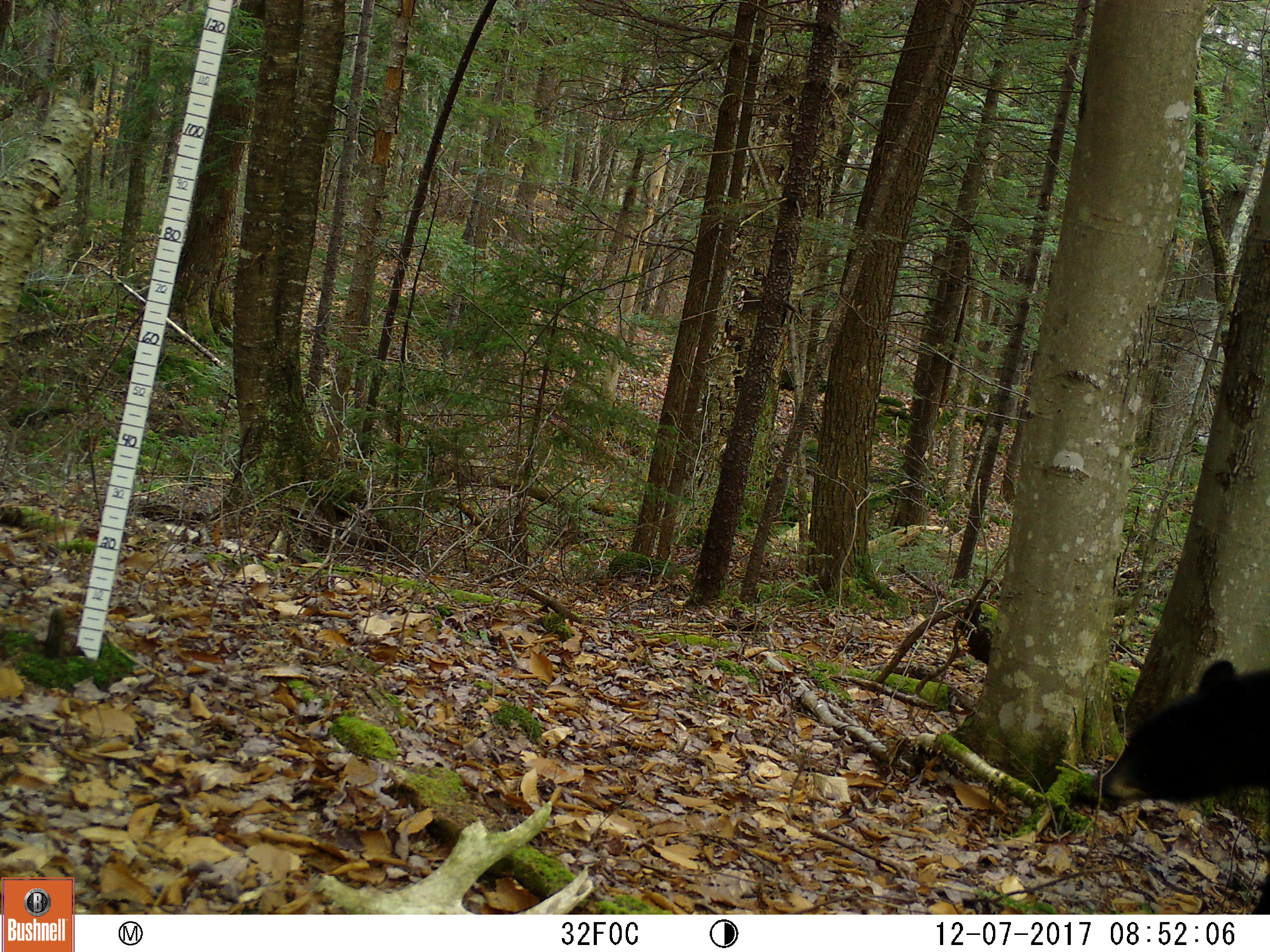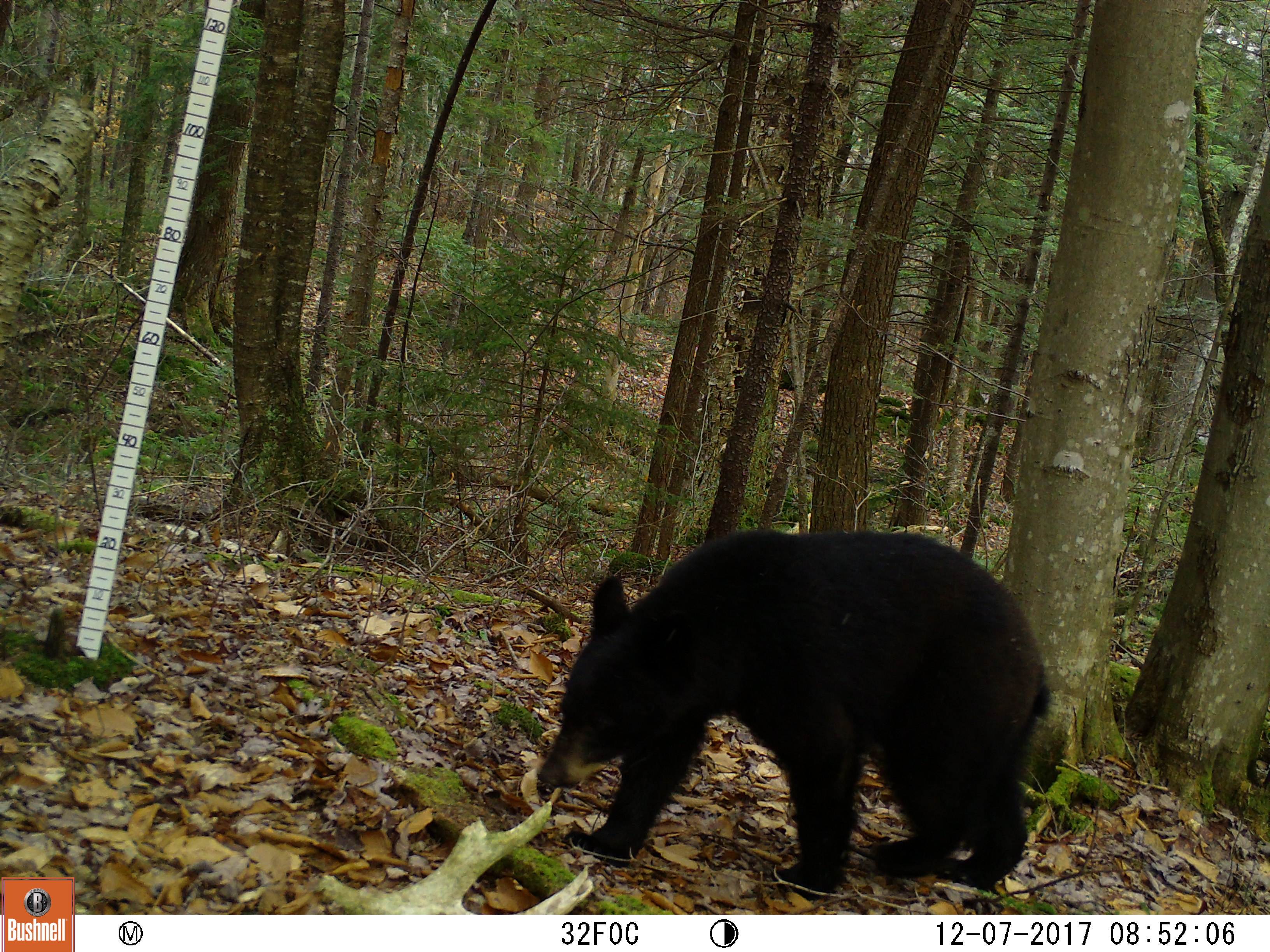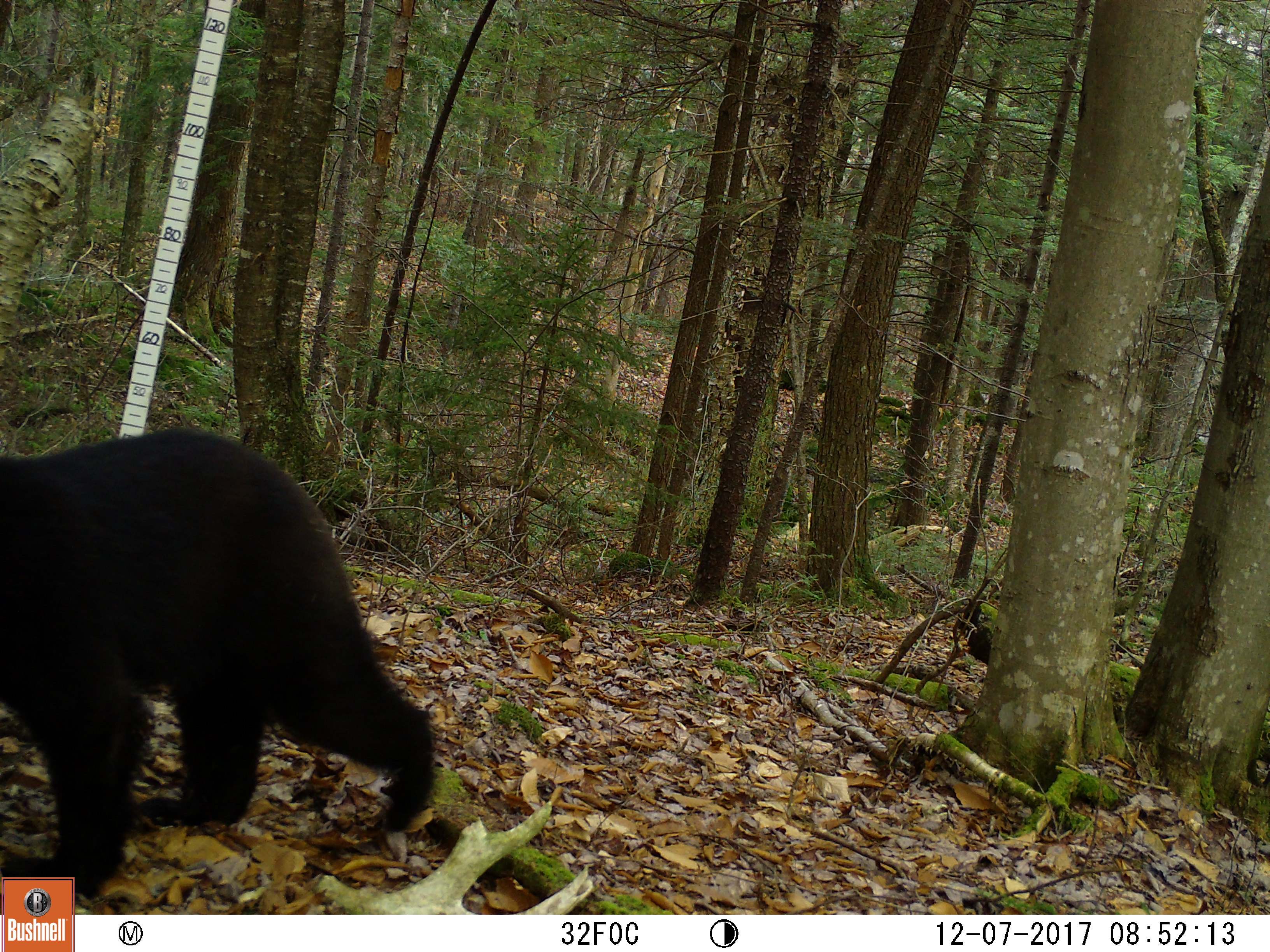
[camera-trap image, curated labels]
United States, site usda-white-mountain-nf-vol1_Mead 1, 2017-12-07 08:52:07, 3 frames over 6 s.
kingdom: Animalia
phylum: Chordata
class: Mammalia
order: Carnivora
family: Ursidae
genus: Ursus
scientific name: Ursus americanus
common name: black bear